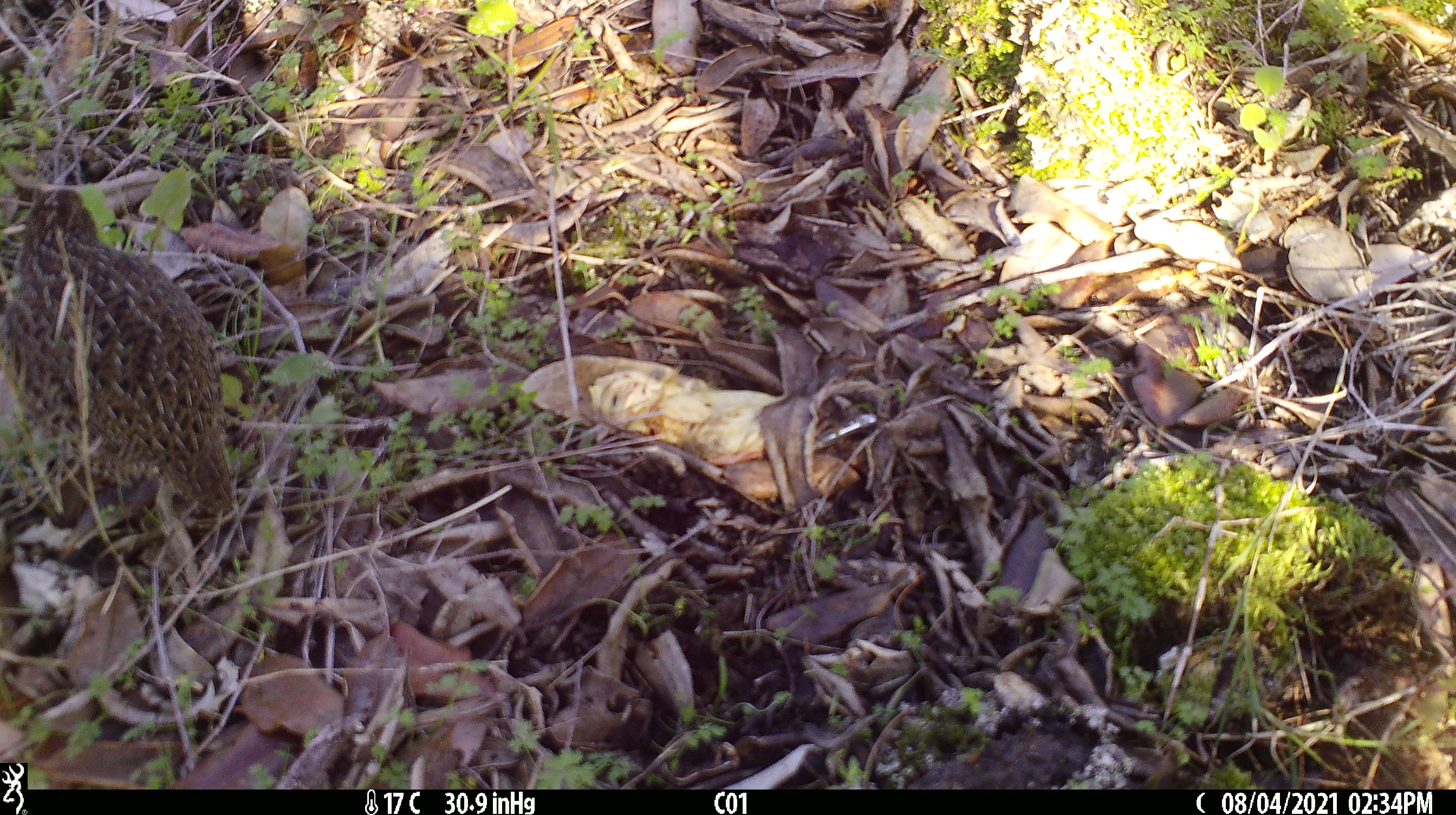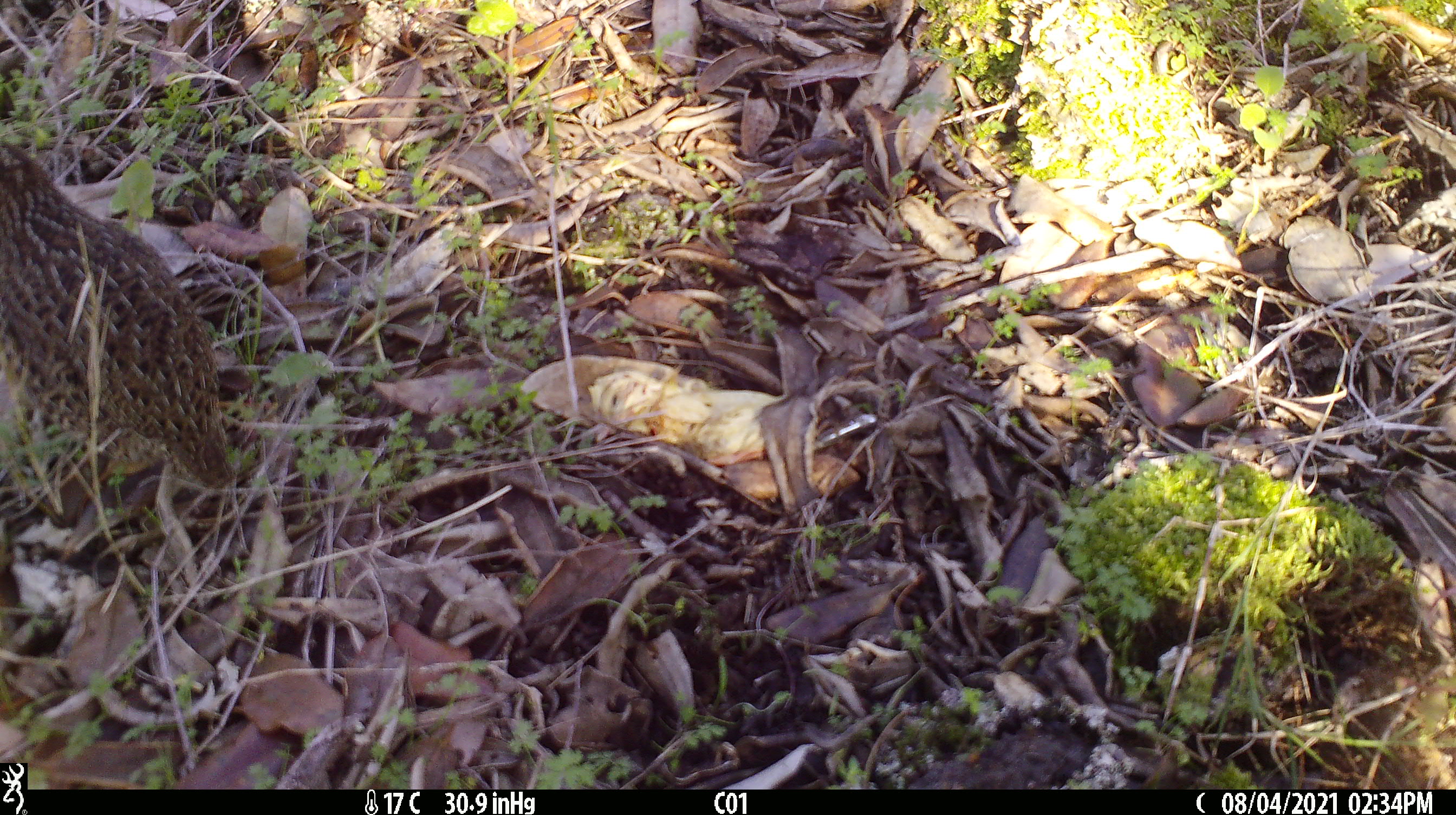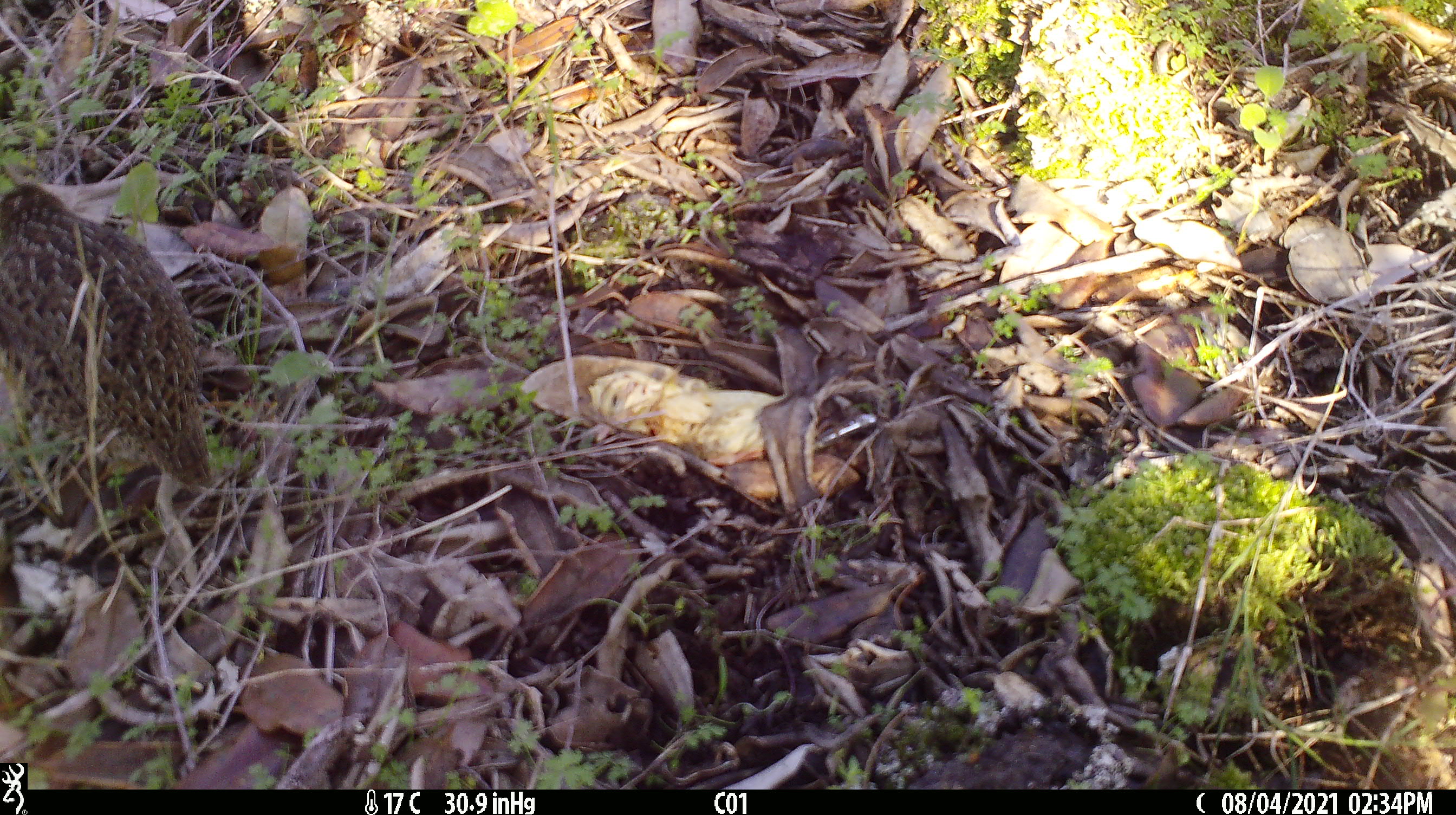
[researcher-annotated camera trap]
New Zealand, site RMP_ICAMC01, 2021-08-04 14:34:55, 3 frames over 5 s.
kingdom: Animalia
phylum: Chordata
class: Aves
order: Galliformes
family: Phasianidae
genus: Synoicus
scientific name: Synoicus ypsilophorus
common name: brown quail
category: quail brown